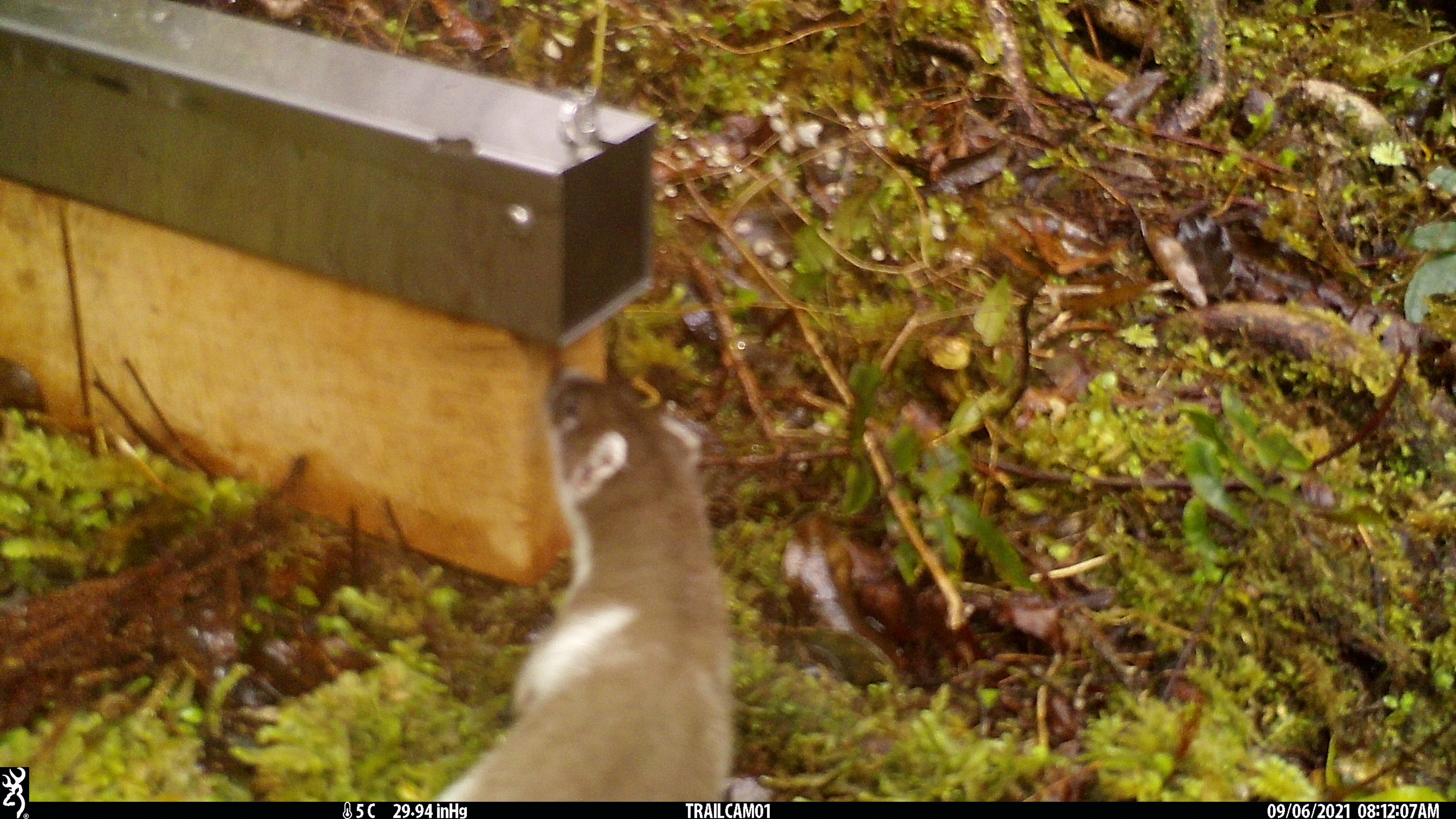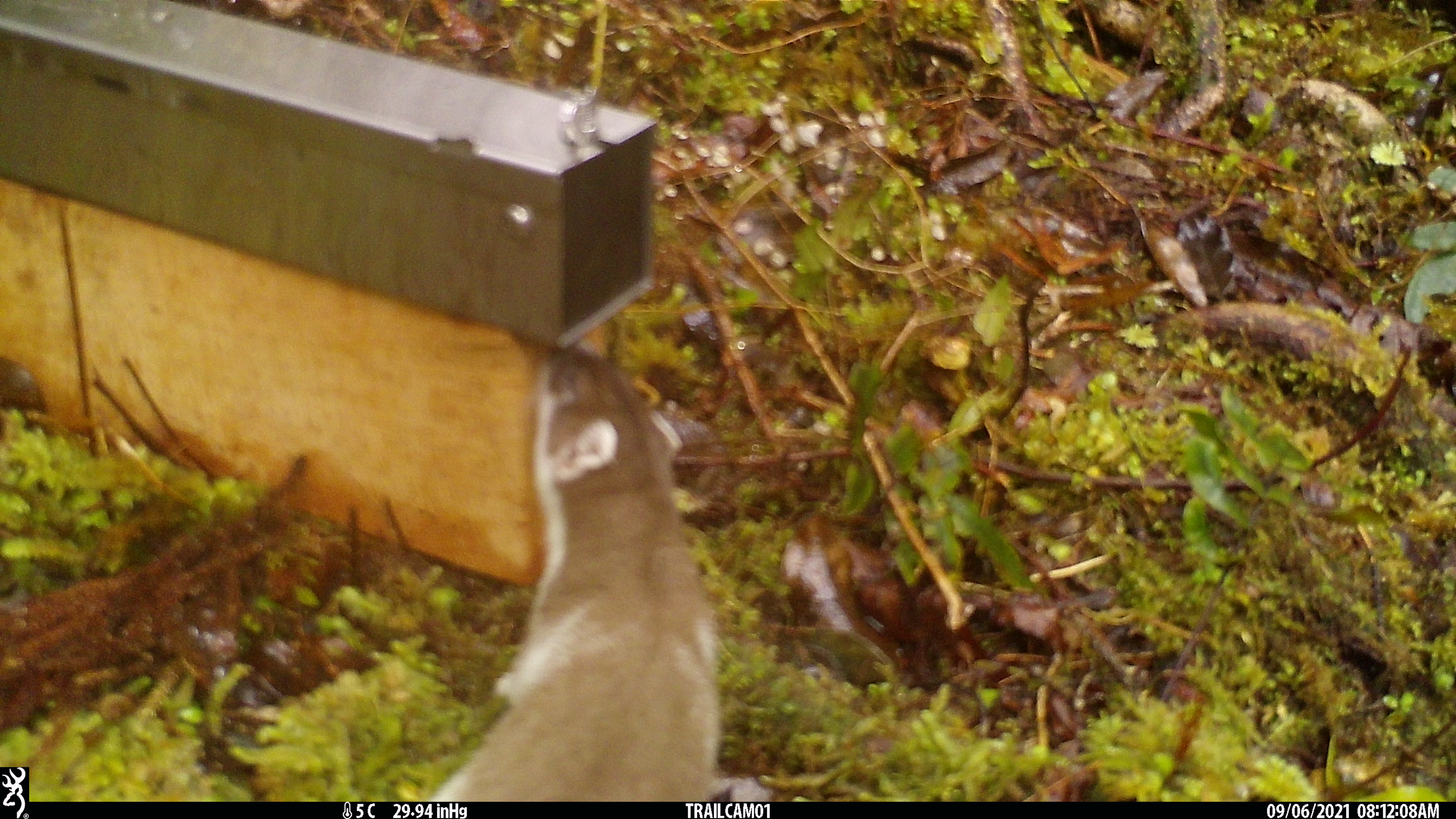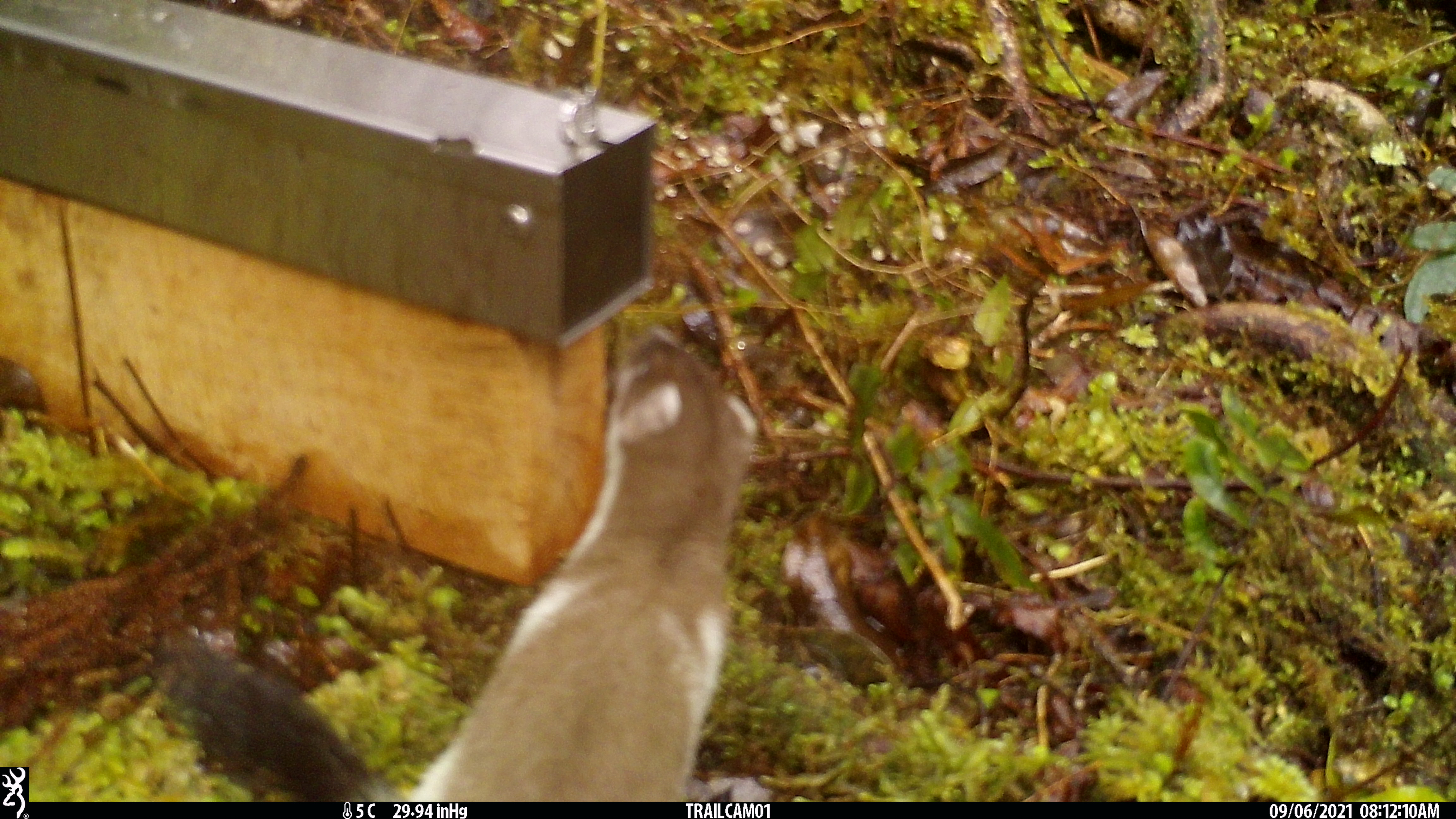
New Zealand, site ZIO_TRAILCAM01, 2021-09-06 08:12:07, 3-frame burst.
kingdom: Animalia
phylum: Chordata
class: Mammalia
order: Carnivora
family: Mustelidae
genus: Mustela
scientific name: Mustela erminea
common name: stoat